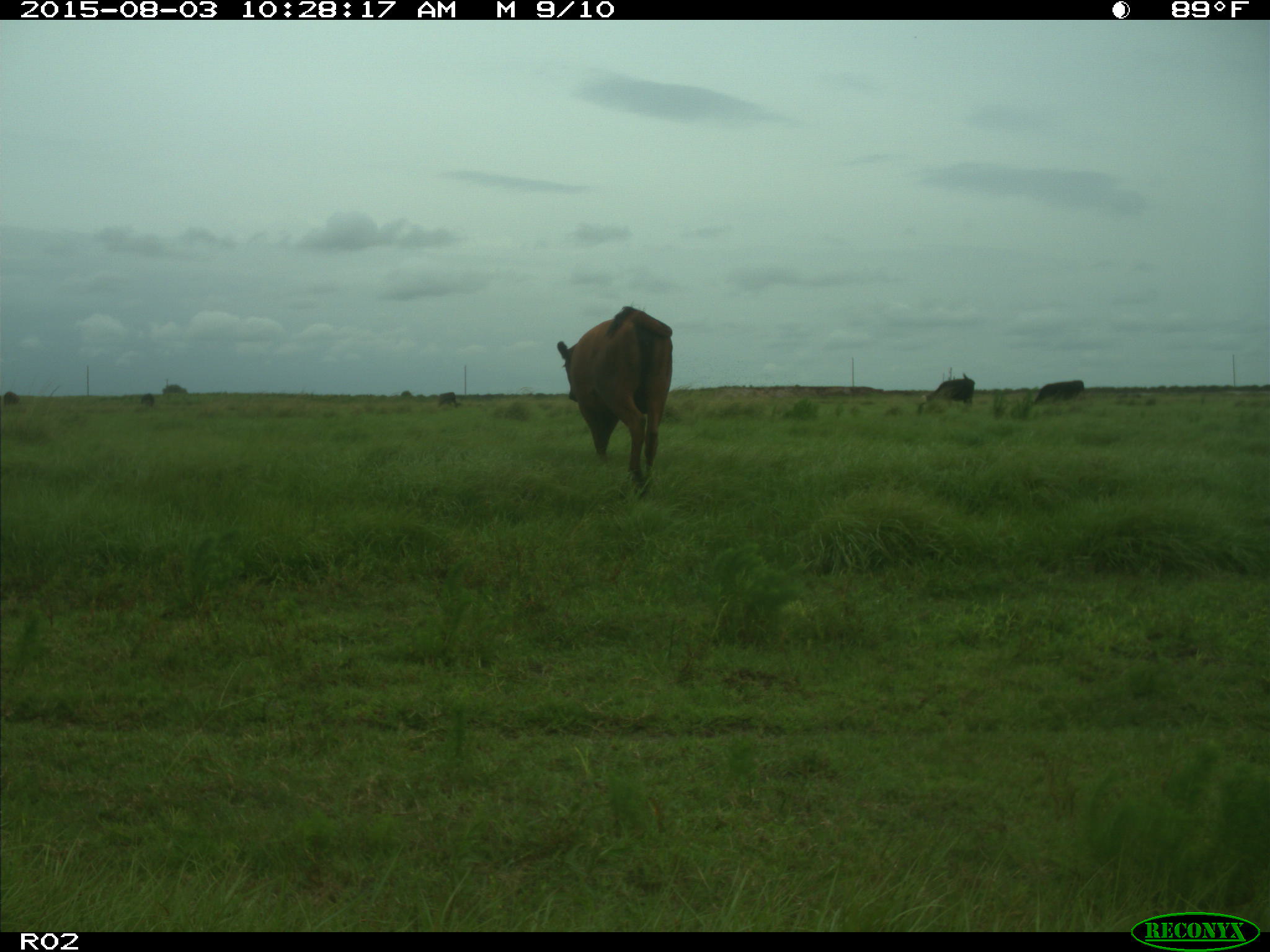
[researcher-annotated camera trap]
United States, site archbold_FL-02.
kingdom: Animalia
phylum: Chordata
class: Mammalia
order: Artiodactyla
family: Bovidae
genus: Bos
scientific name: Bos taurus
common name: domestic cow